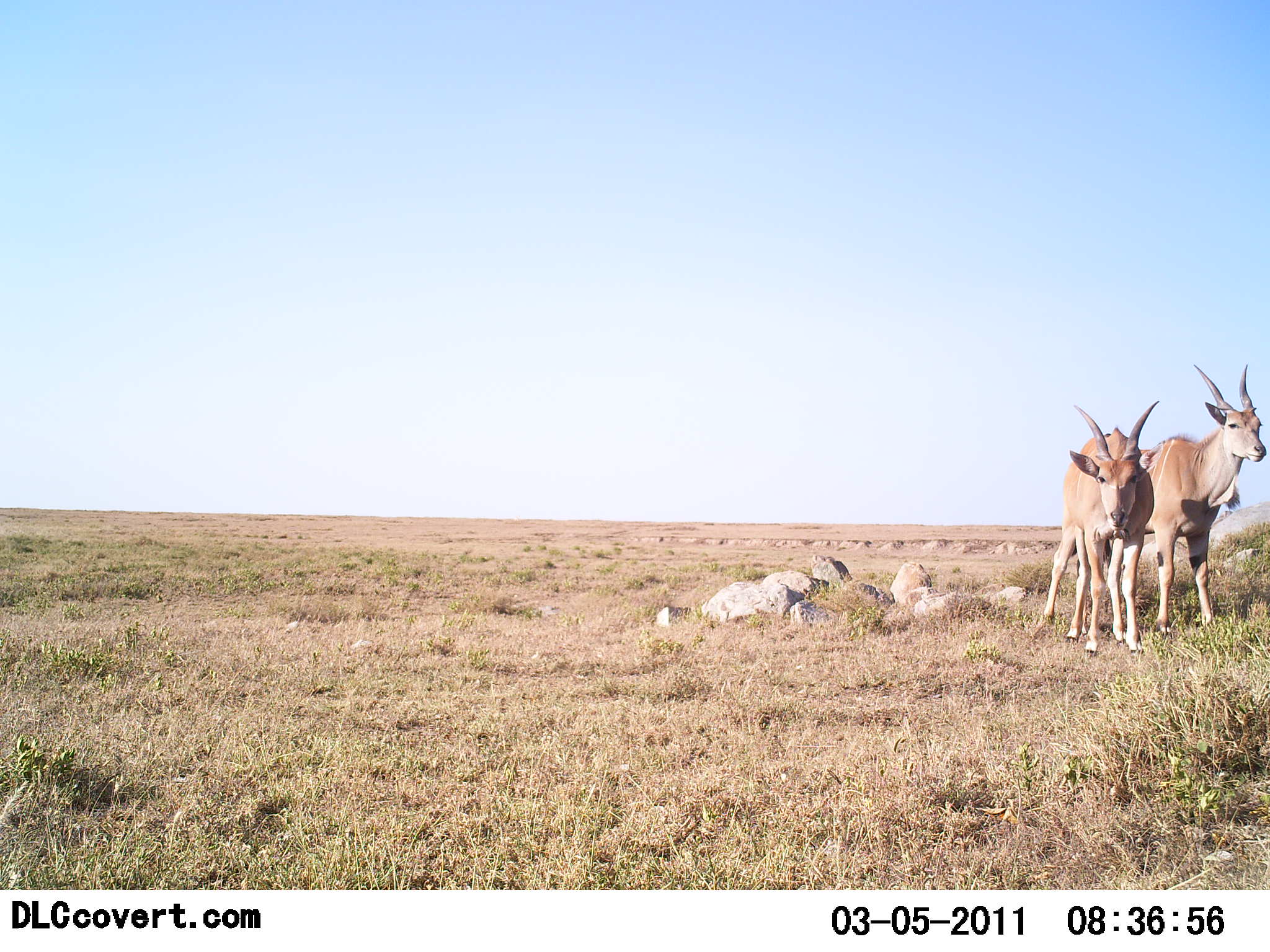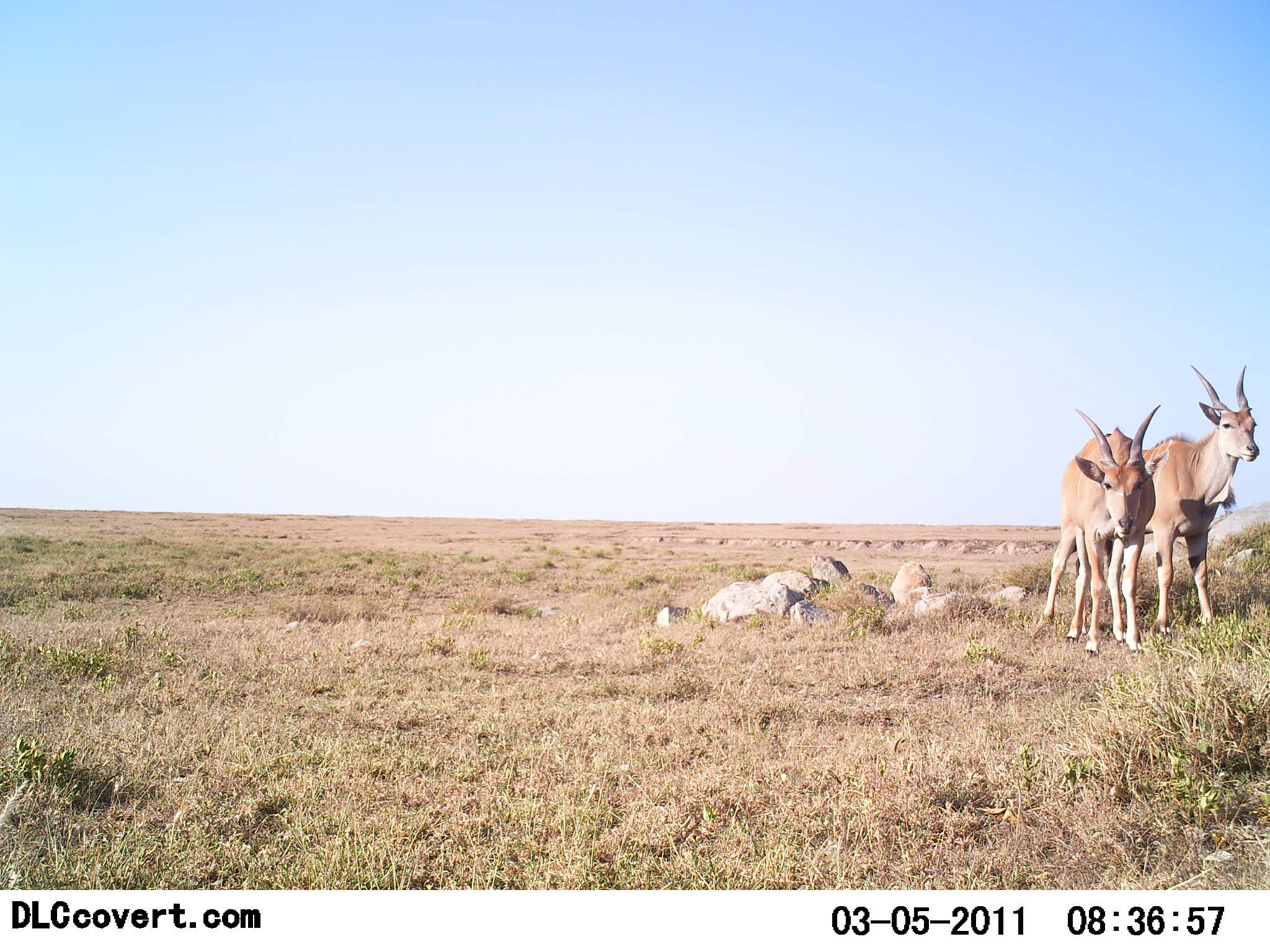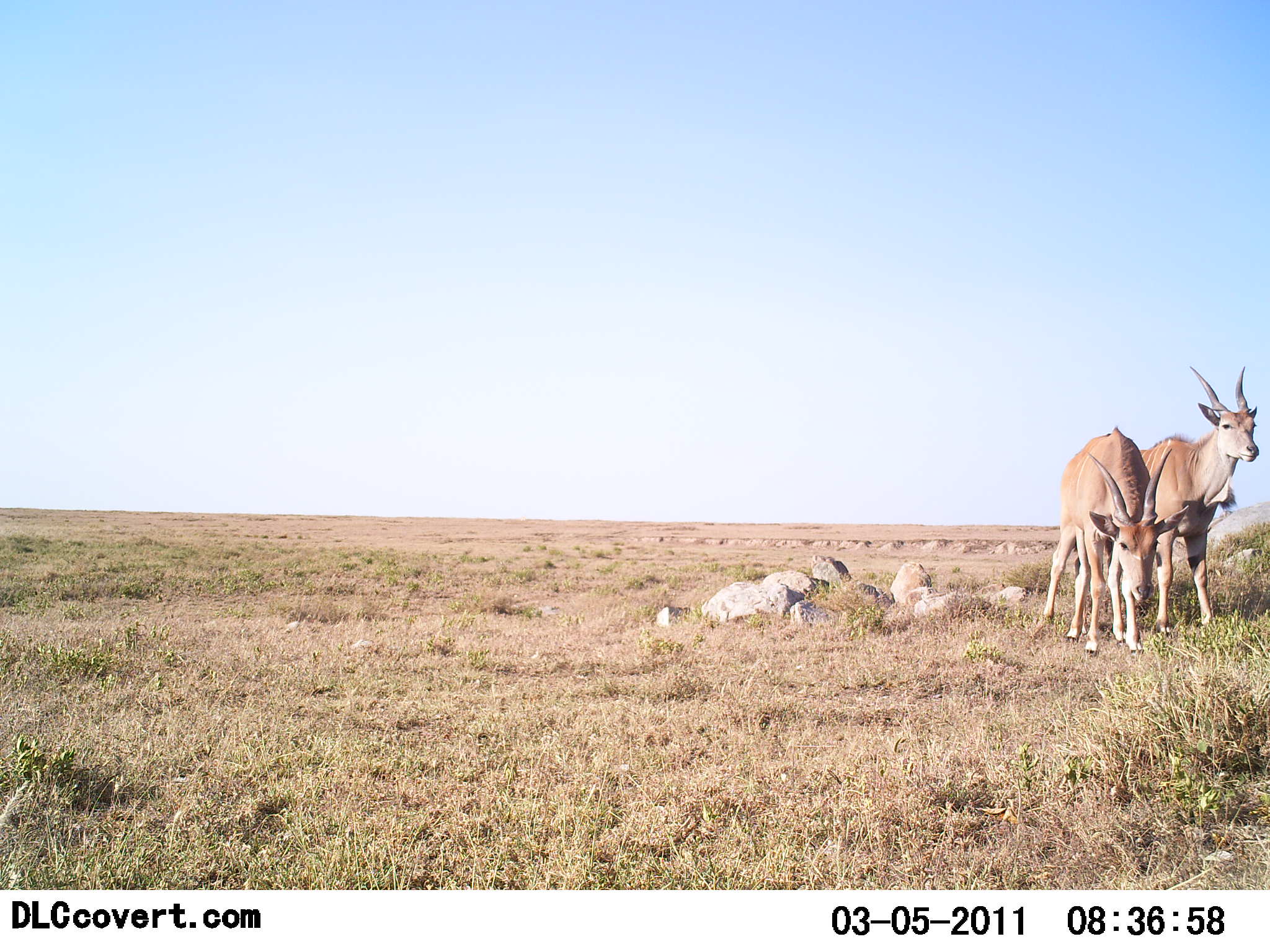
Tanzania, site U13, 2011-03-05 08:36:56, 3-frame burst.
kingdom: Animalia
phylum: Chordata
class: Mammalia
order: Artiodactyla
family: Bovidae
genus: Tragelaphus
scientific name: Tragelaphus oryx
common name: eland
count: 2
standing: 100%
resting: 0%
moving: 0%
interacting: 0%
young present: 0%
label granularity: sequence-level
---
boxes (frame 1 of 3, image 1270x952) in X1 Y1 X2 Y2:
animal: 1077 363 1266 636; 1036 401 1164 656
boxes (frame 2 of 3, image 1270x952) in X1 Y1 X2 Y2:
animal: 1075 365 1262 636; 1041 404 1162 658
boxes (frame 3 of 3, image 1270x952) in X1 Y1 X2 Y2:
animal: 1118 366 1260 637; 1042 424 1192 659